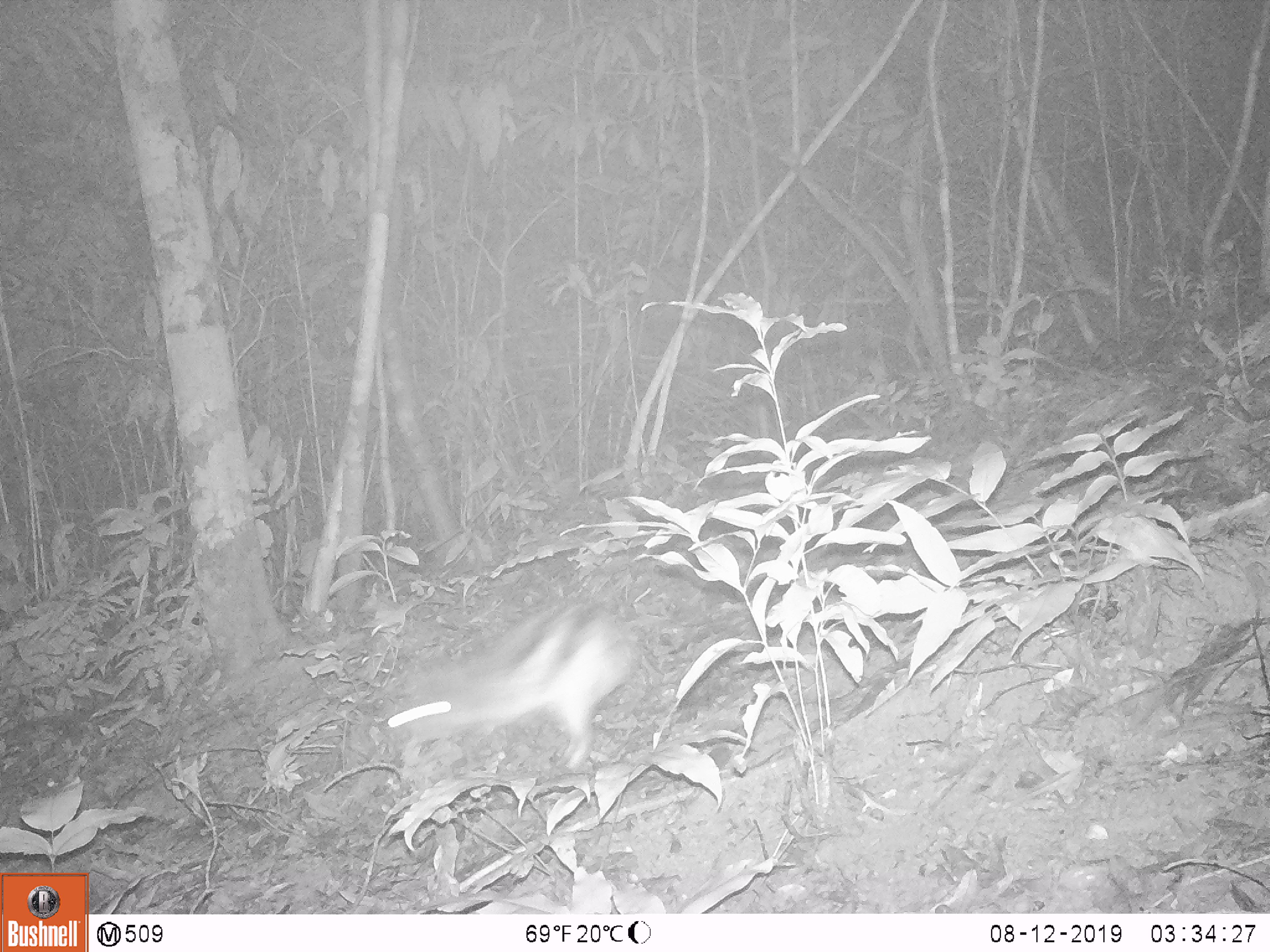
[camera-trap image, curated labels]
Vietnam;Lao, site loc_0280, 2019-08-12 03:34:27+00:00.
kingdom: Animalia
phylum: Chordata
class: Mammalia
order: Lagomorpha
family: Leporidae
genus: Nesolagus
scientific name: Nesolagus timminsi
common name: annamite striped rabbit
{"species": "annamite striped rabbit (Nesolagus timminsi)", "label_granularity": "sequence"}